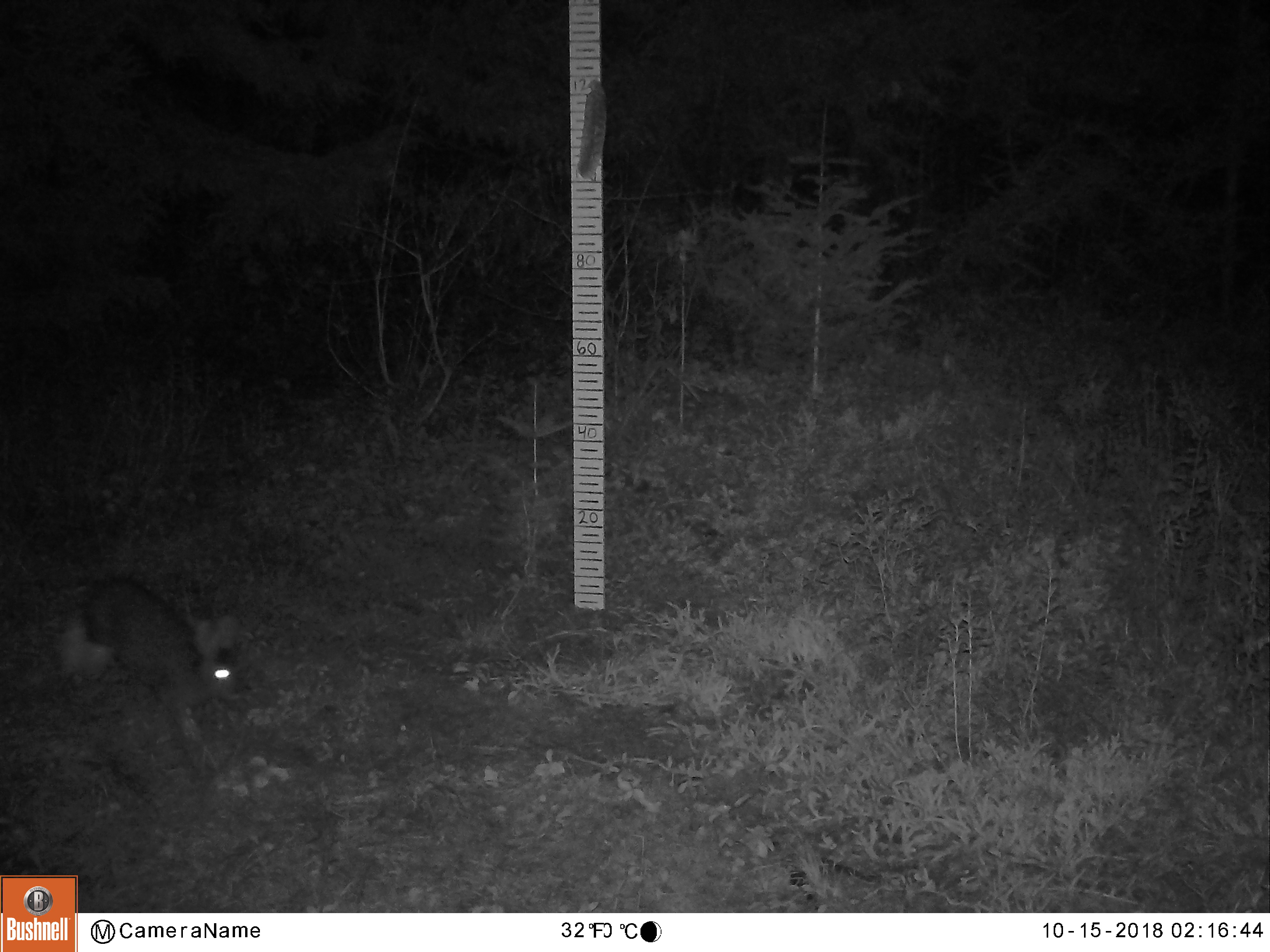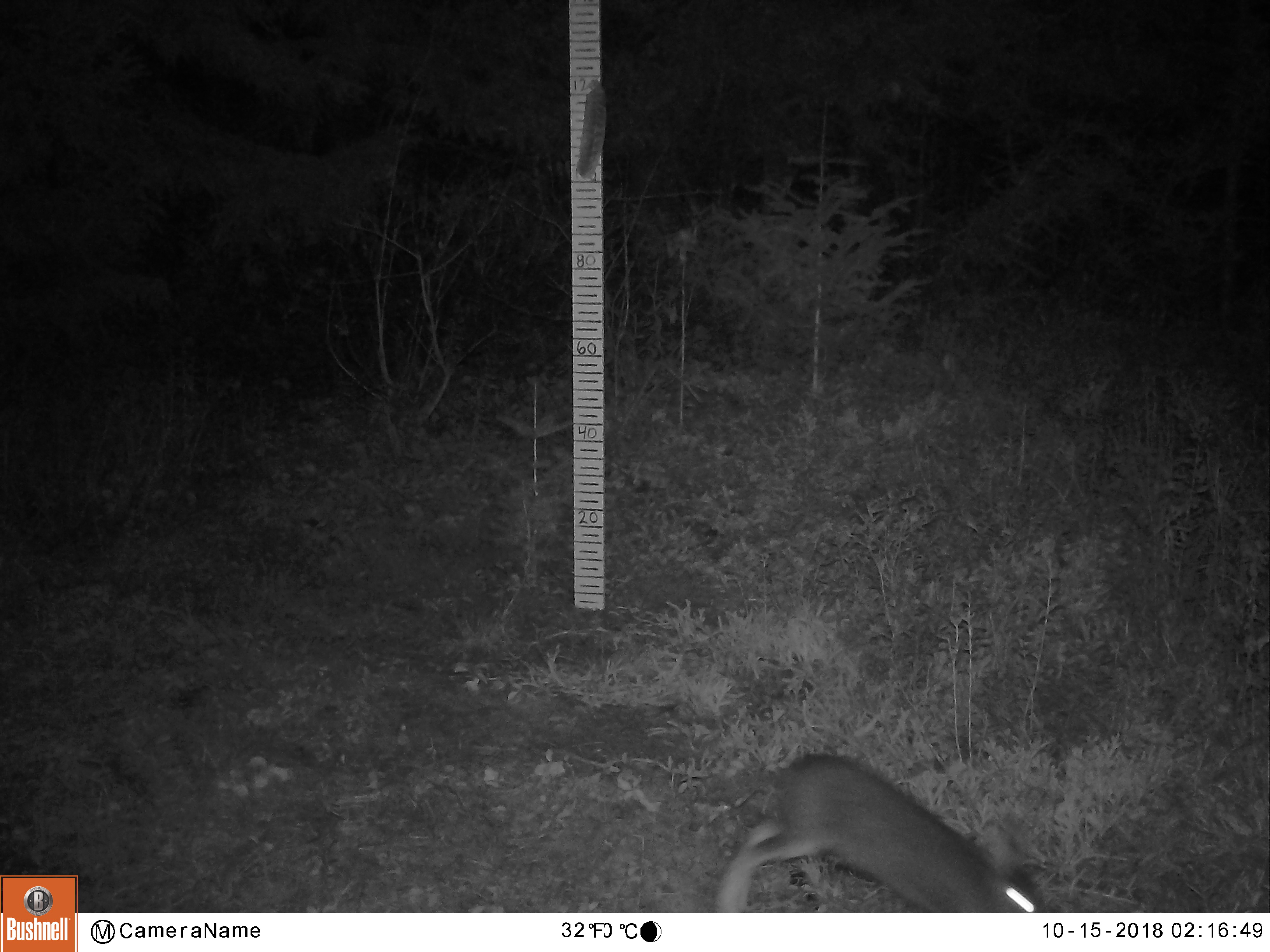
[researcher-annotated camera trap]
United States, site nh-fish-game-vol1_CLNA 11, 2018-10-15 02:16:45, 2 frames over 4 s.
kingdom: Animalia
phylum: Chordata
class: Mammalia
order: Lagomorpha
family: Leporidae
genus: Lepus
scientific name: Lepus americanus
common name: snowshoe hare